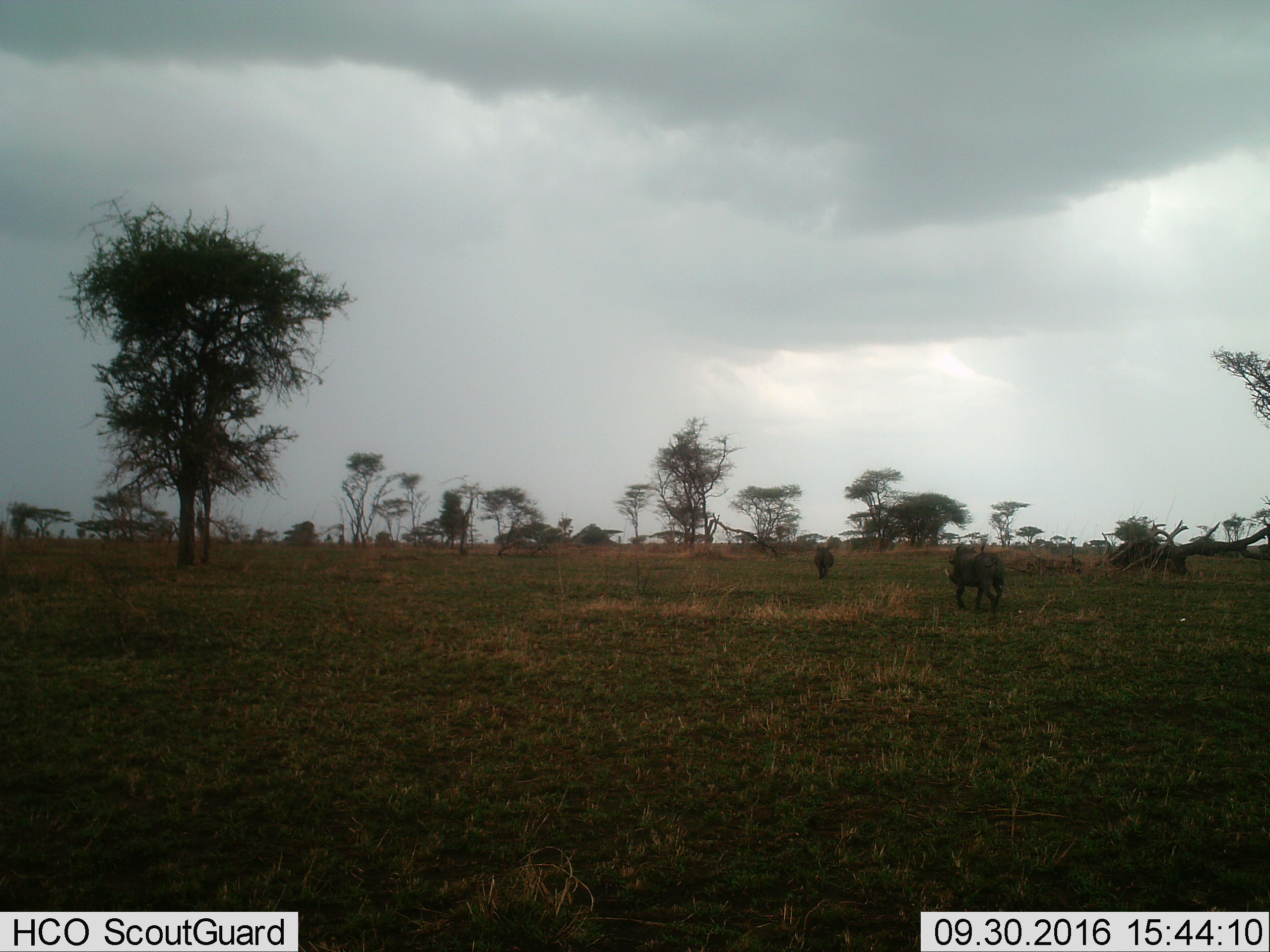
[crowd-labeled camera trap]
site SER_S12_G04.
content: unidentified animal